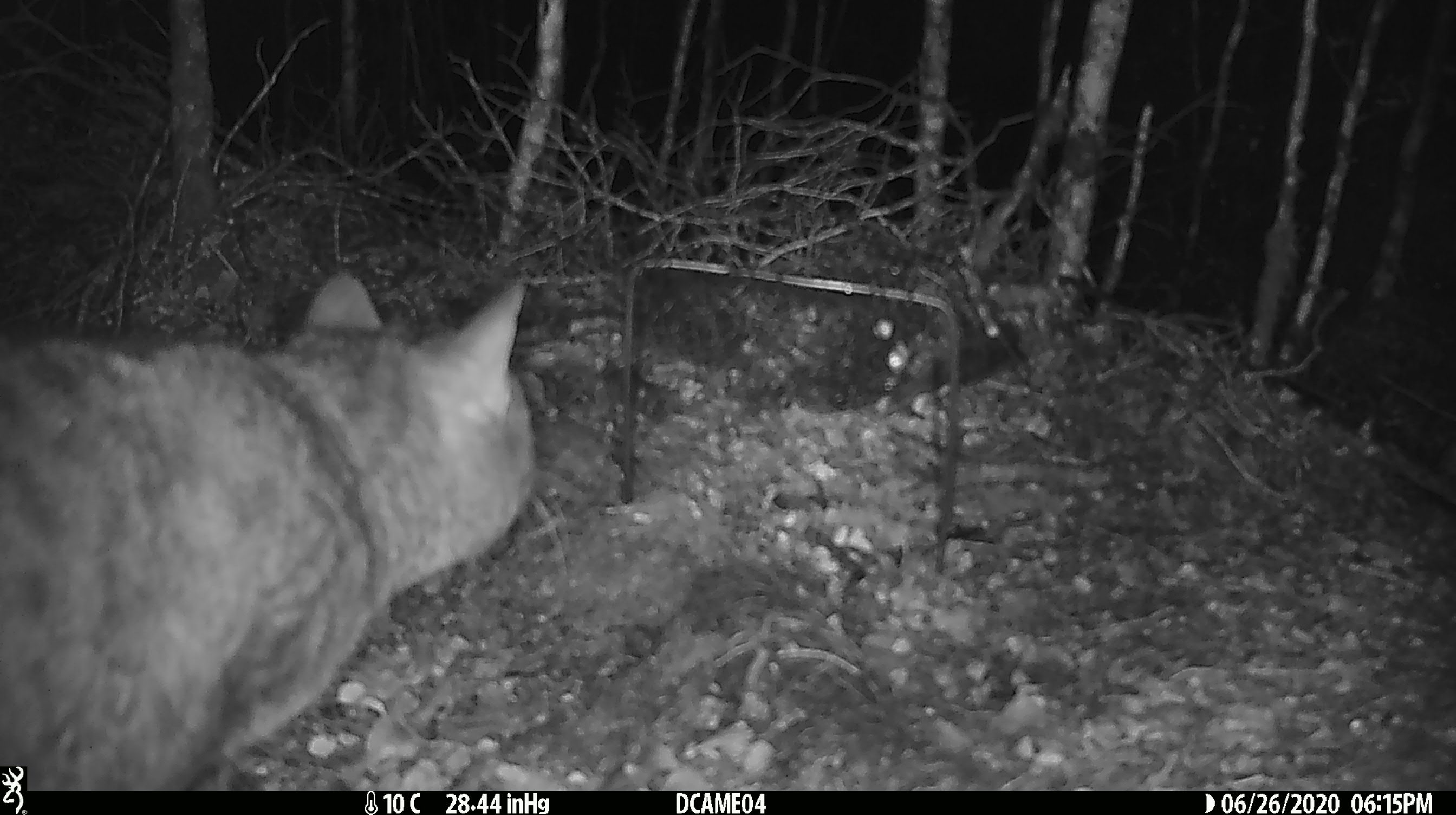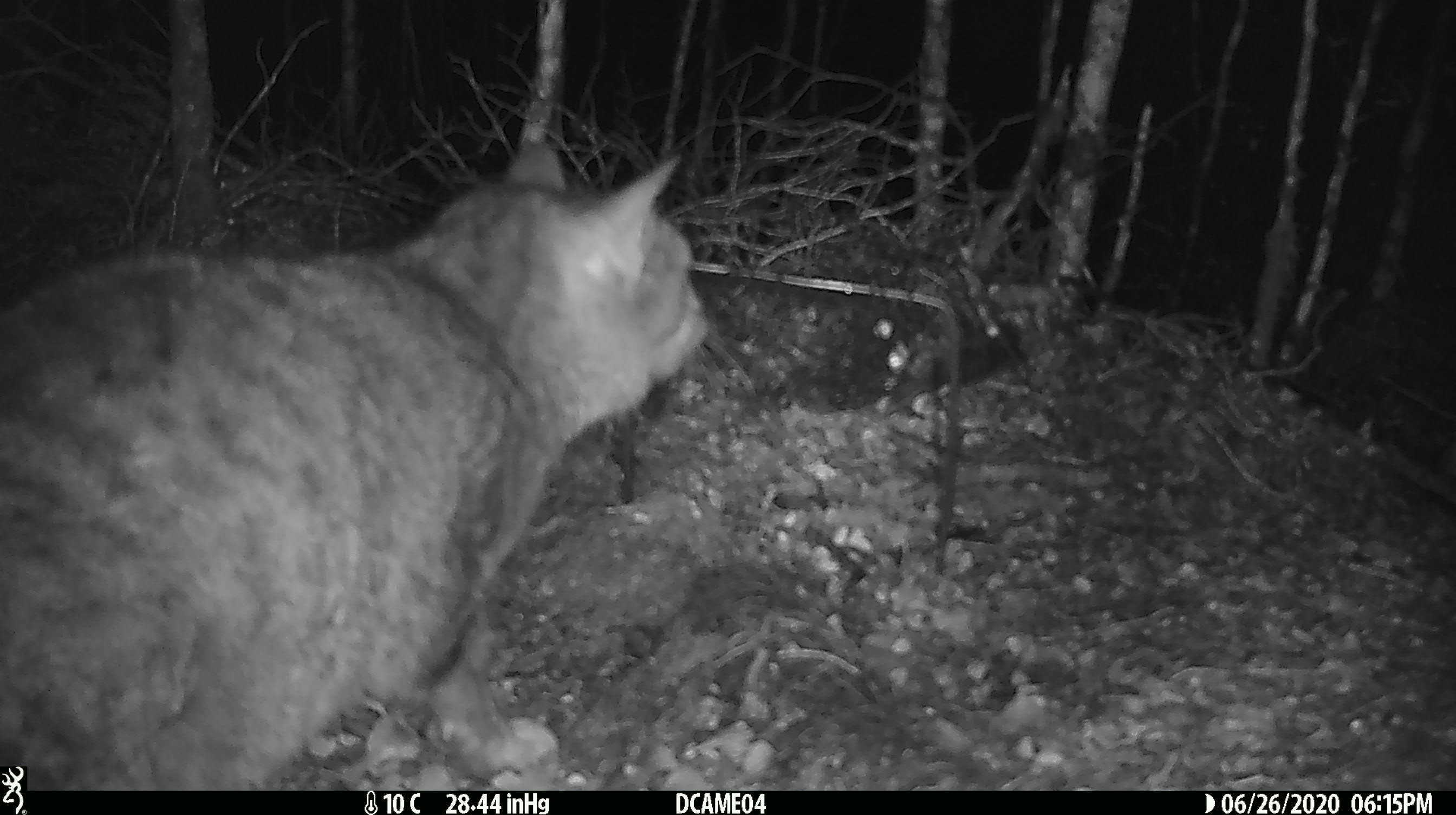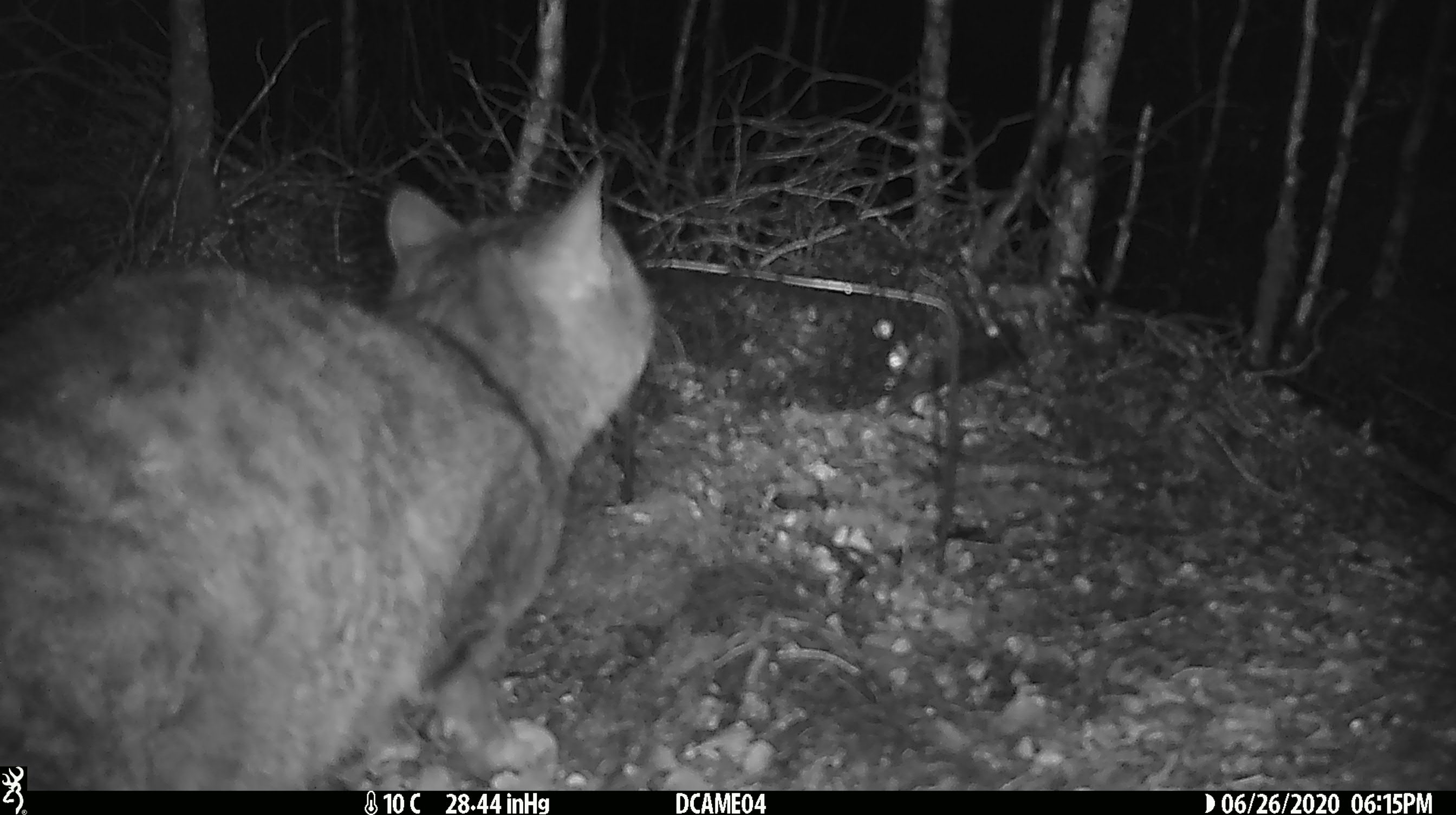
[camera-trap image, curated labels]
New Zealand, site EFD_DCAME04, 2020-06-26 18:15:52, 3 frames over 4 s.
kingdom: Animalia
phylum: Chordata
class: Mammalia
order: Carnivora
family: Felidae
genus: Felis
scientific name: Felis catus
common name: domestic cat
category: cat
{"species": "cat (domestic cat) (Felis catus)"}